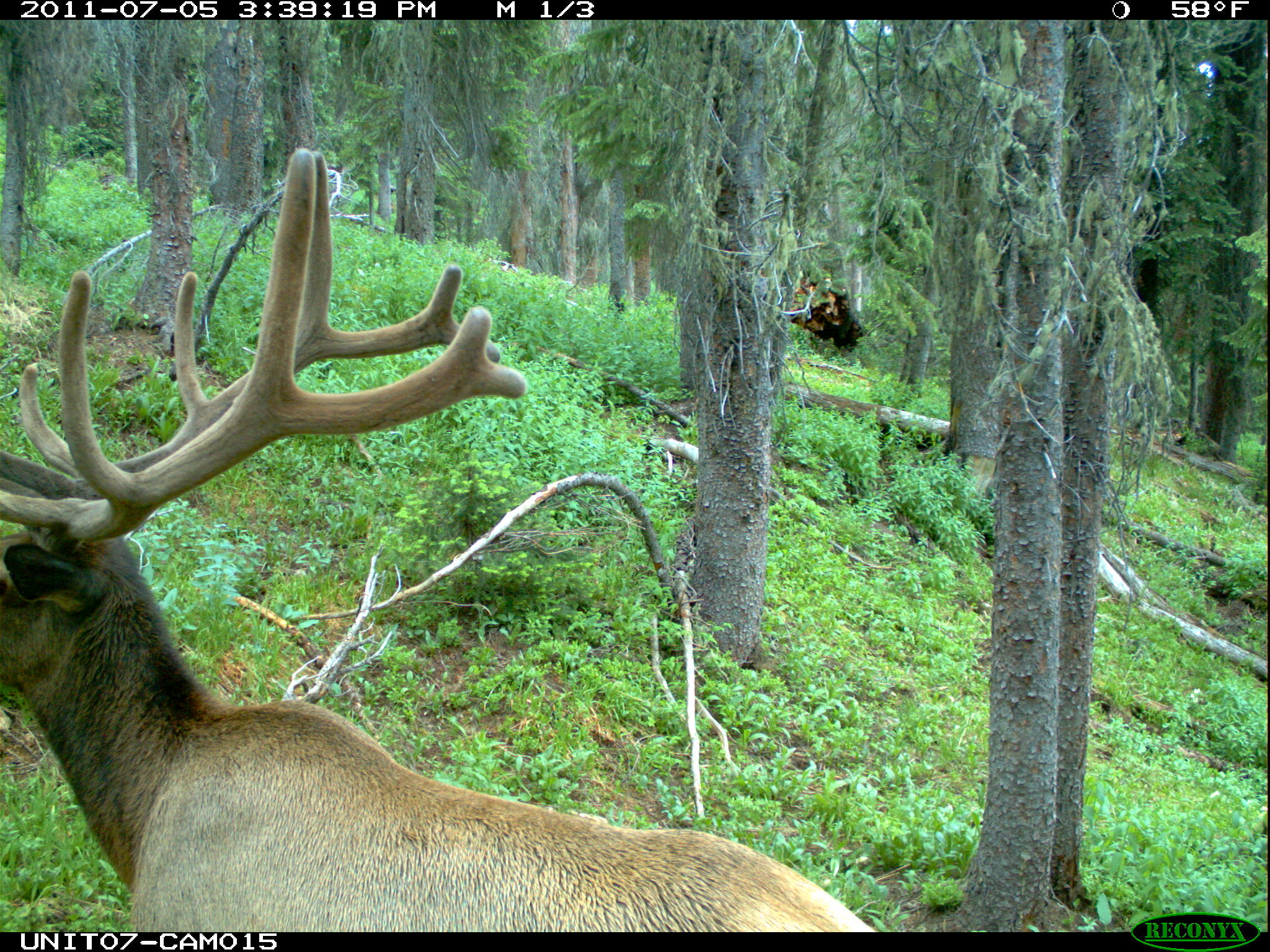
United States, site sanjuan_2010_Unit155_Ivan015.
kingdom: Animalia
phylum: Chordata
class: Mammalia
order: Artiodactyla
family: Cervidae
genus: Cervus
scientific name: Cervus elaphus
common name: red deer